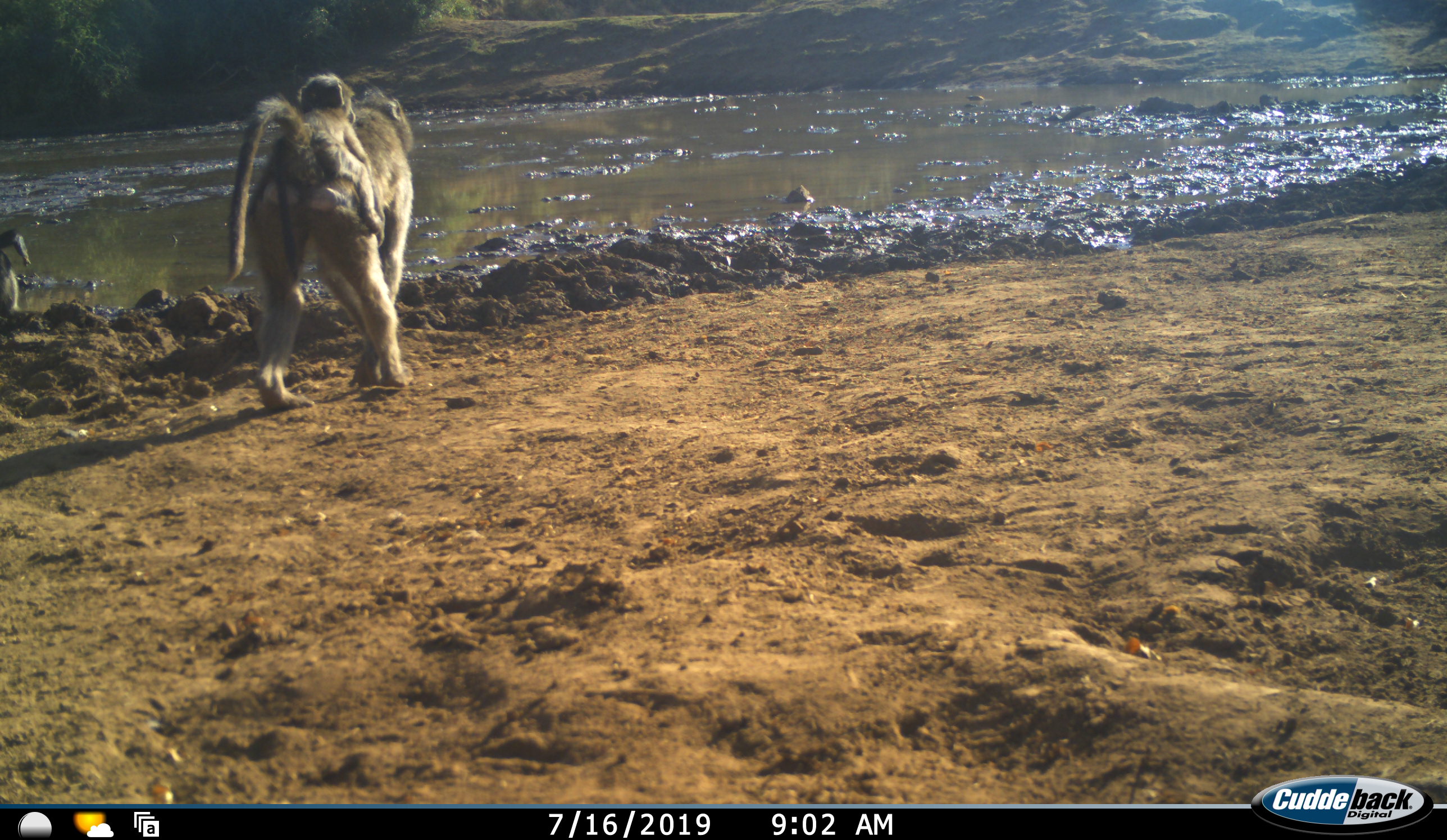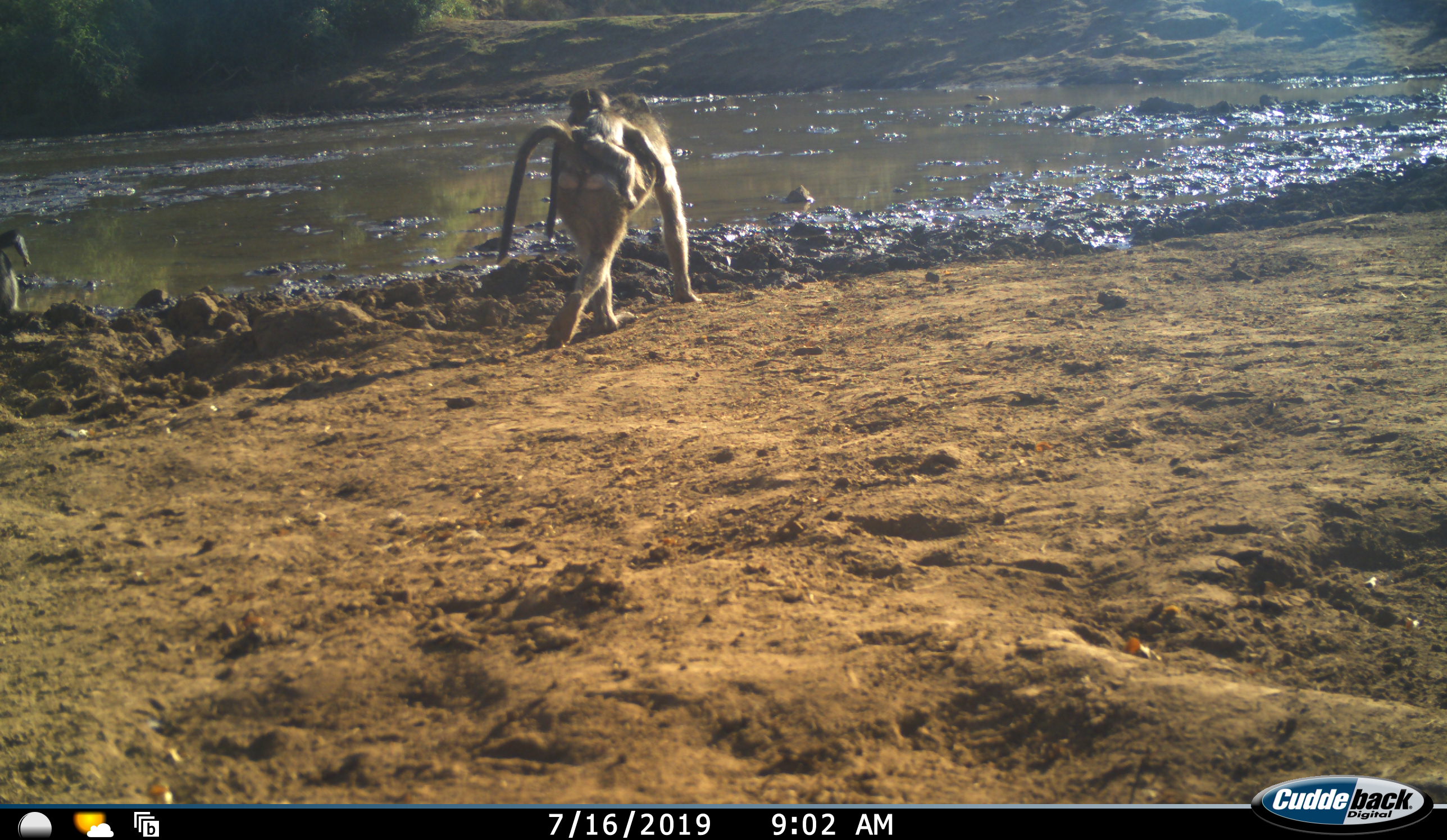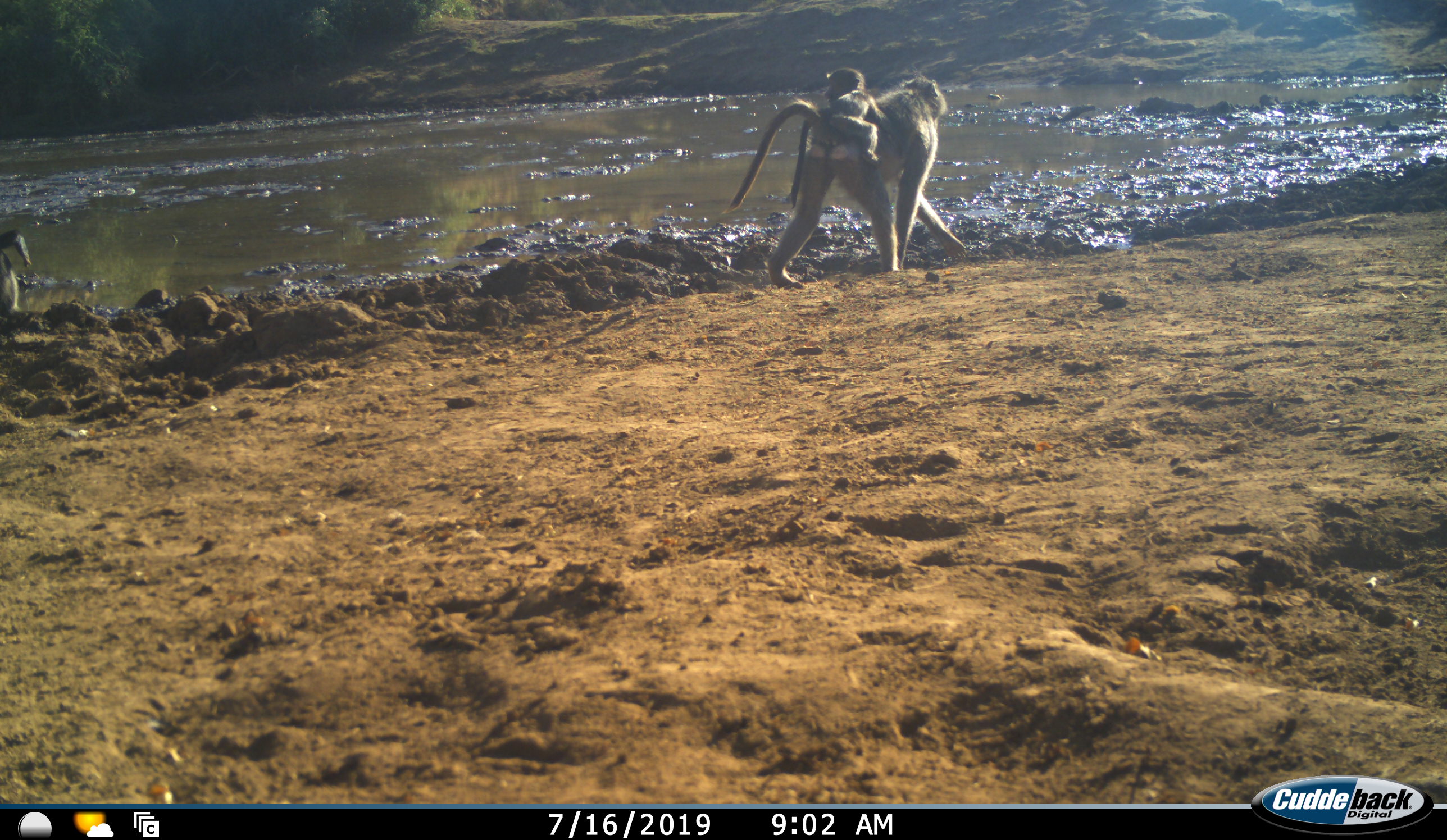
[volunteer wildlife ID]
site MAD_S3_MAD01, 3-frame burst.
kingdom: Animalia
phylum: Chordata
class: Mammalia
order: Primates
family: Cercopithecidae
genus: Papio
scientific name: Papio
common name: baboon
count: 2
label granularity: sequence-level